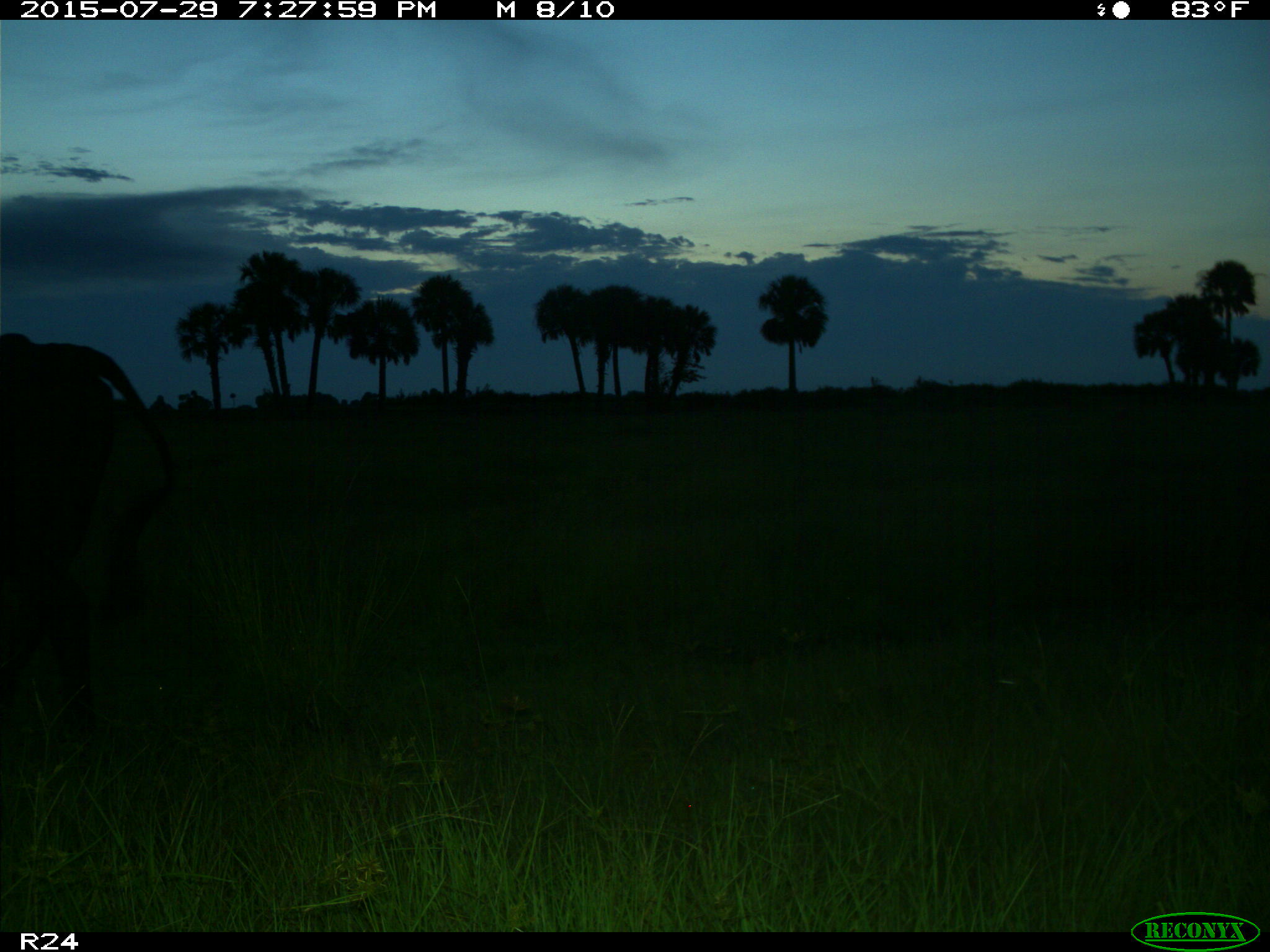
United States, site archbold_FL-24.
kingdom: Animalia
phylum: Chordata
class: Mammalia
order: Artiodactyla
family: Bovidae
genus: Bos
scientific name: Bos taurus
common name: domestic cow